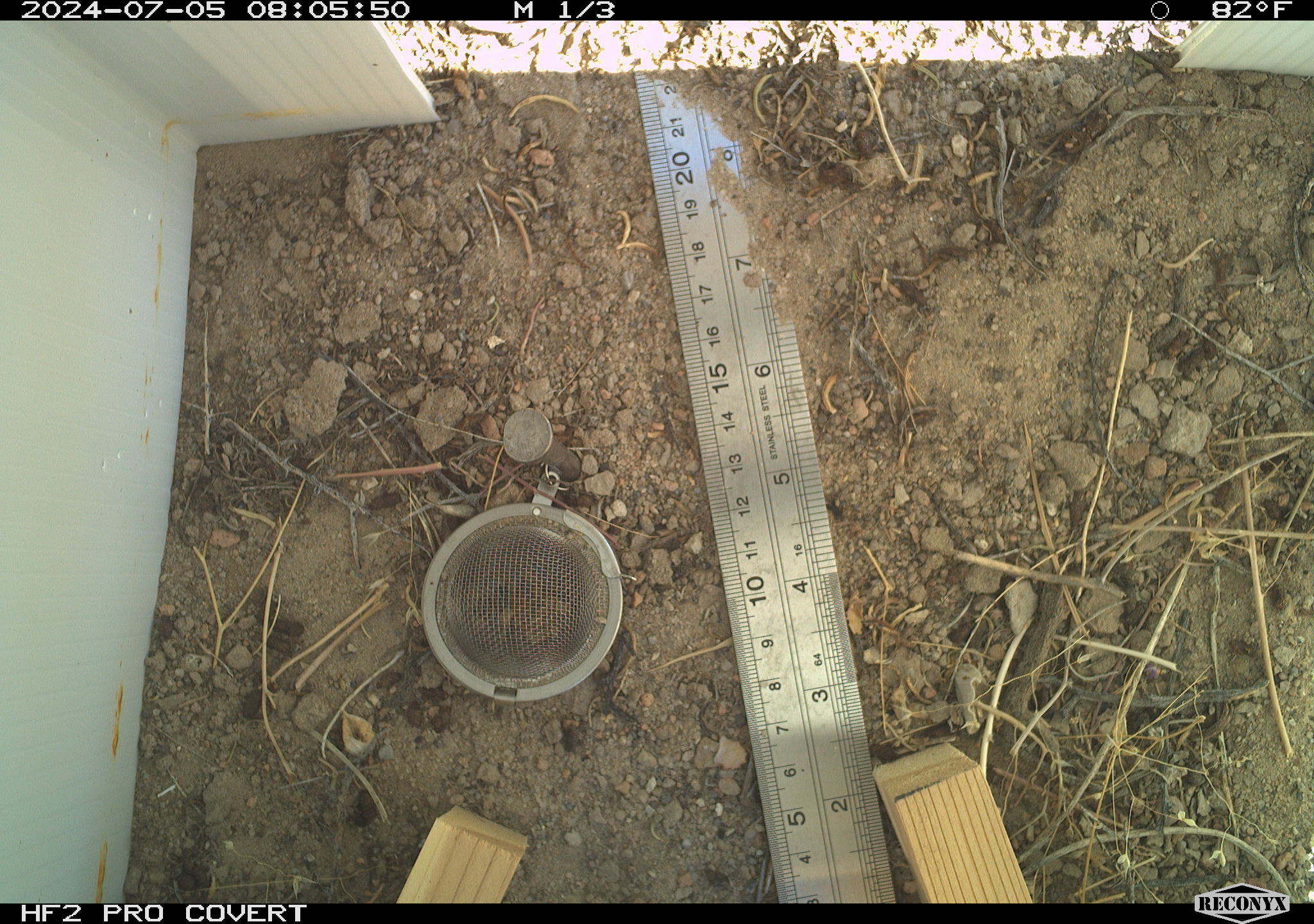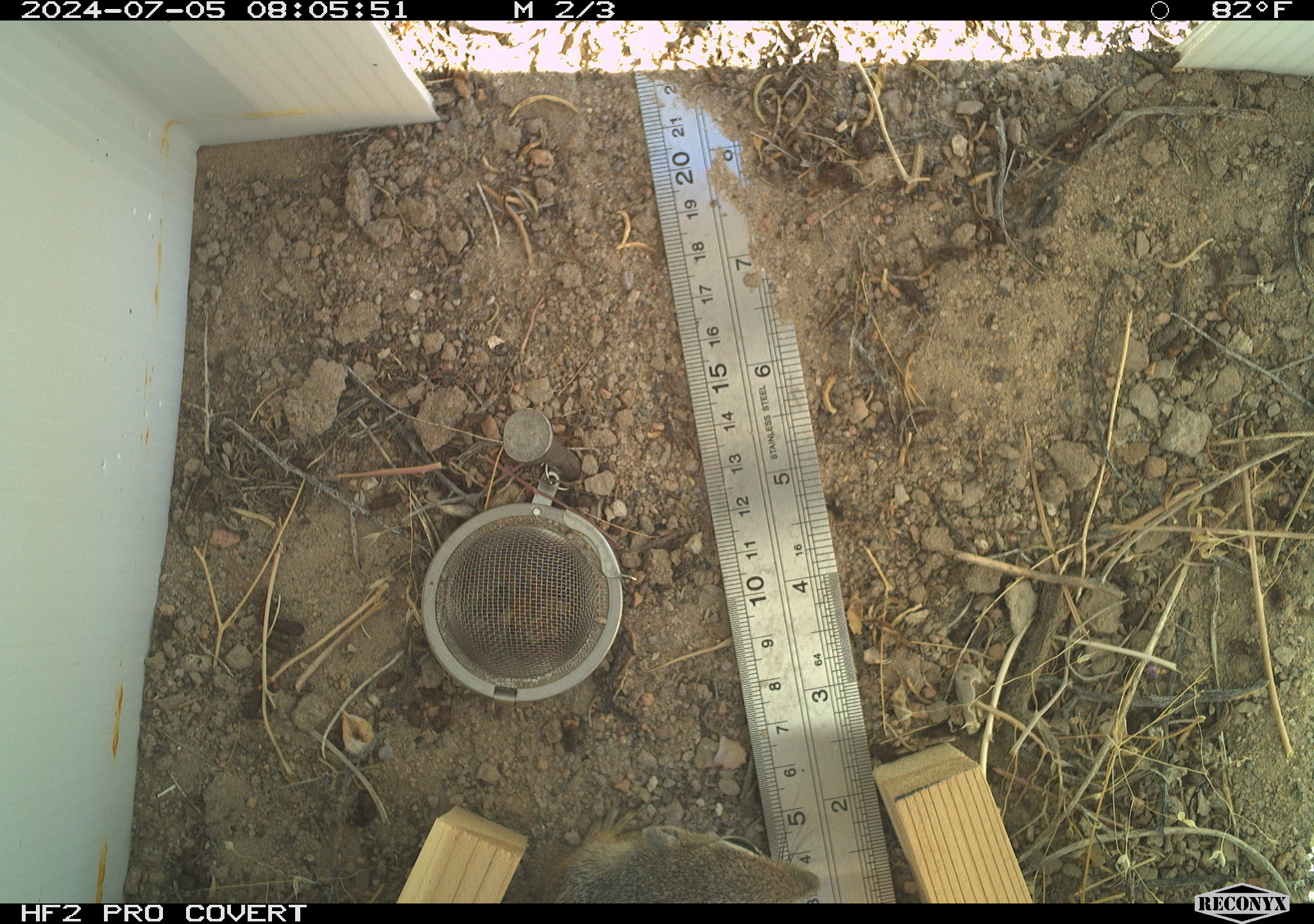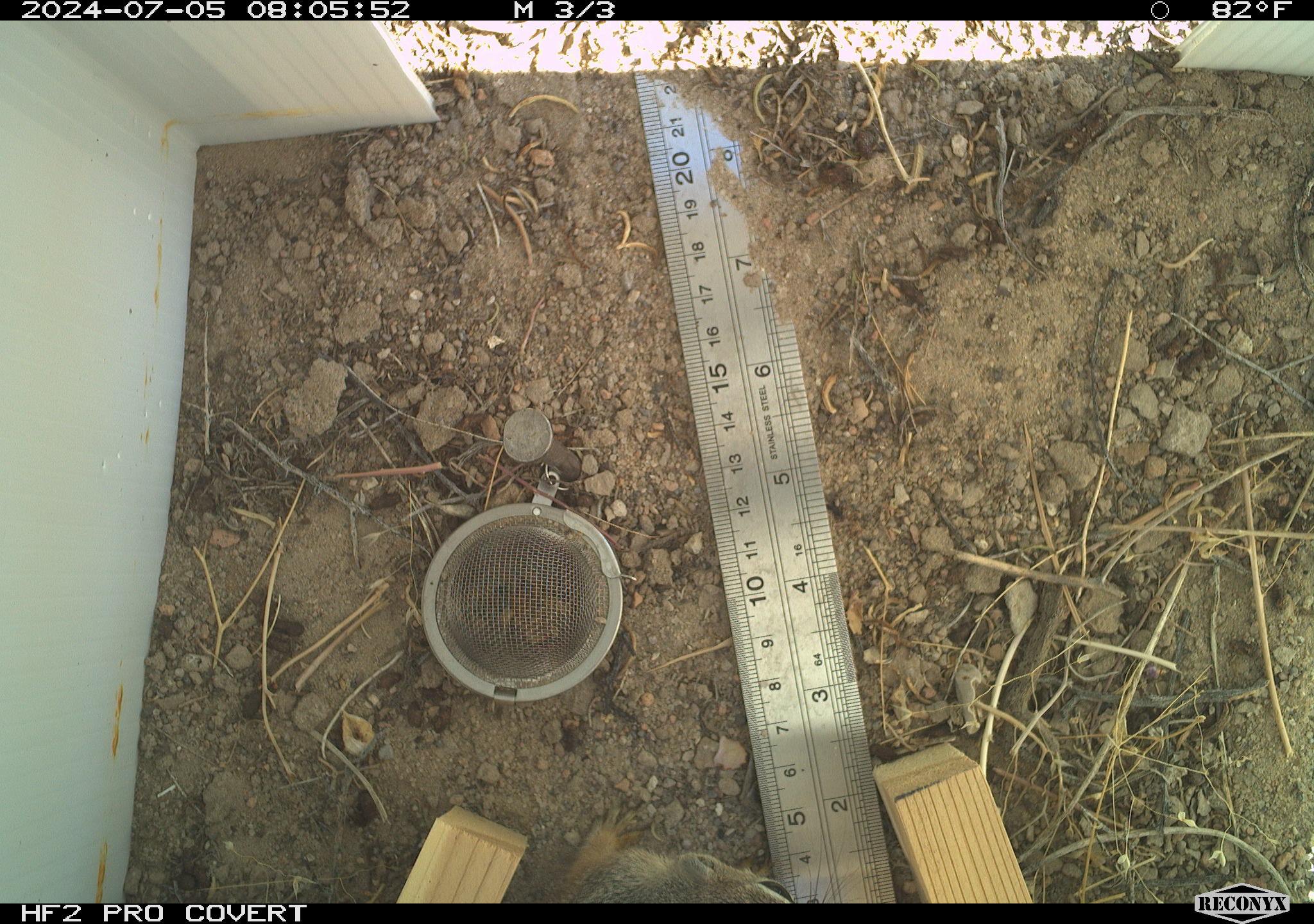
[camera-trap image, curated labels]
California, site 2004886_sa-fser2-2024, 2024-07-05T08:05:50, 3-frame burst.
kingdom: Animalia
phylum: Chordata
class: Mammalia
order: Rodentia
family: Sciuridae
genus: Ammospermophilus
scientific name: Ammospermophilus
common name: antelope ground squirrels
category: ammospermophilus species